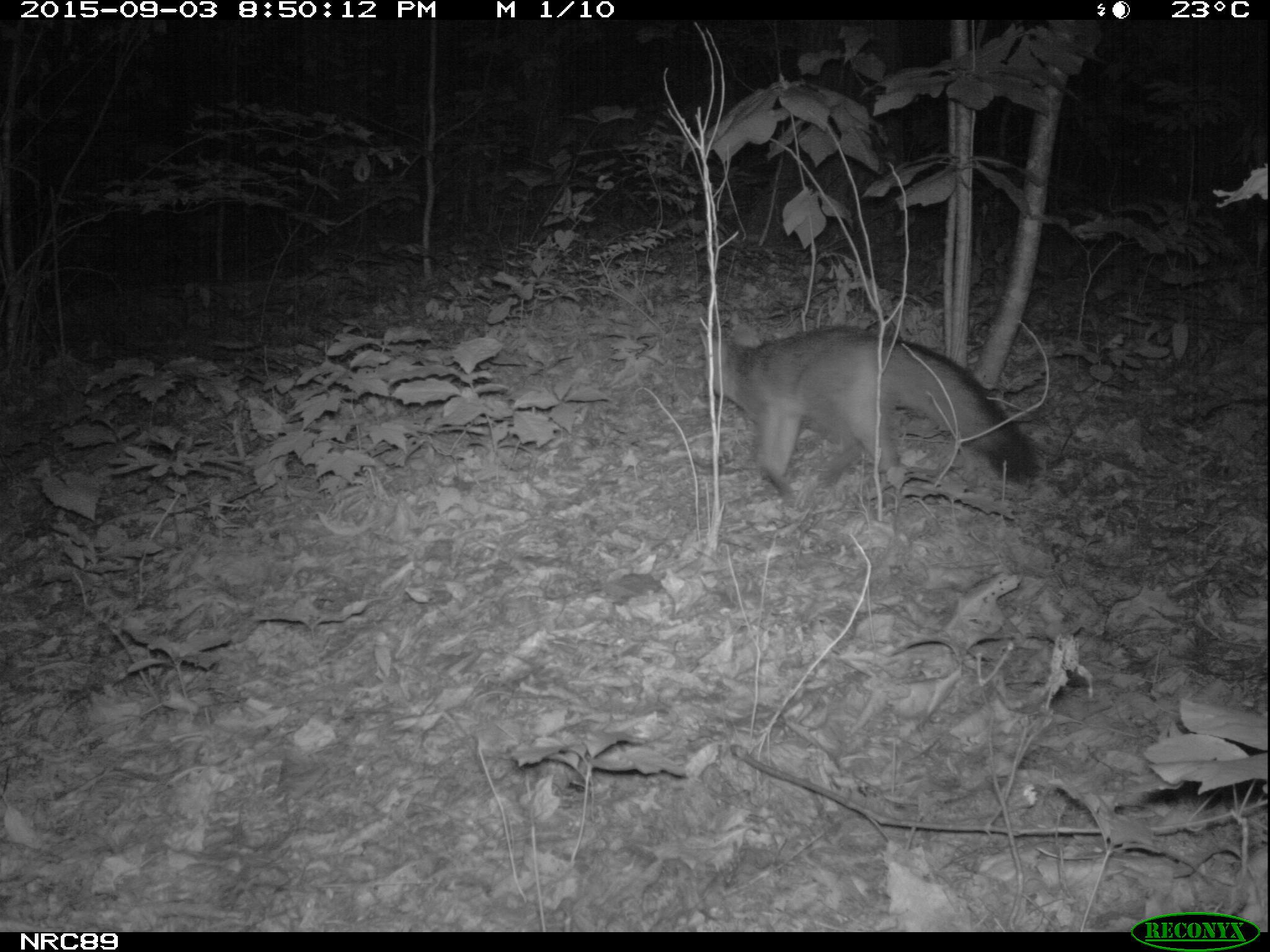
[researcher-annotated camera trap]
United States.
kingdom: Animalia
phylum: Chordata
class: Mammalia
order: Carnivora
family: Canidae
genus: Urocyon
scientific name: Urocyon cinereoargenteus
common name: gray fox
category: Grey Fox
Grey Fox (gray fox) (Urocyon cinereoargenteus).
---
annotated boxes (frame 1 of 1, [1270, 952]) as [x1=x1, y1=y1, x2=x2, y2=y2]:
Grey Fox: [x1=691, y1=315, x2=1050, y2=519]